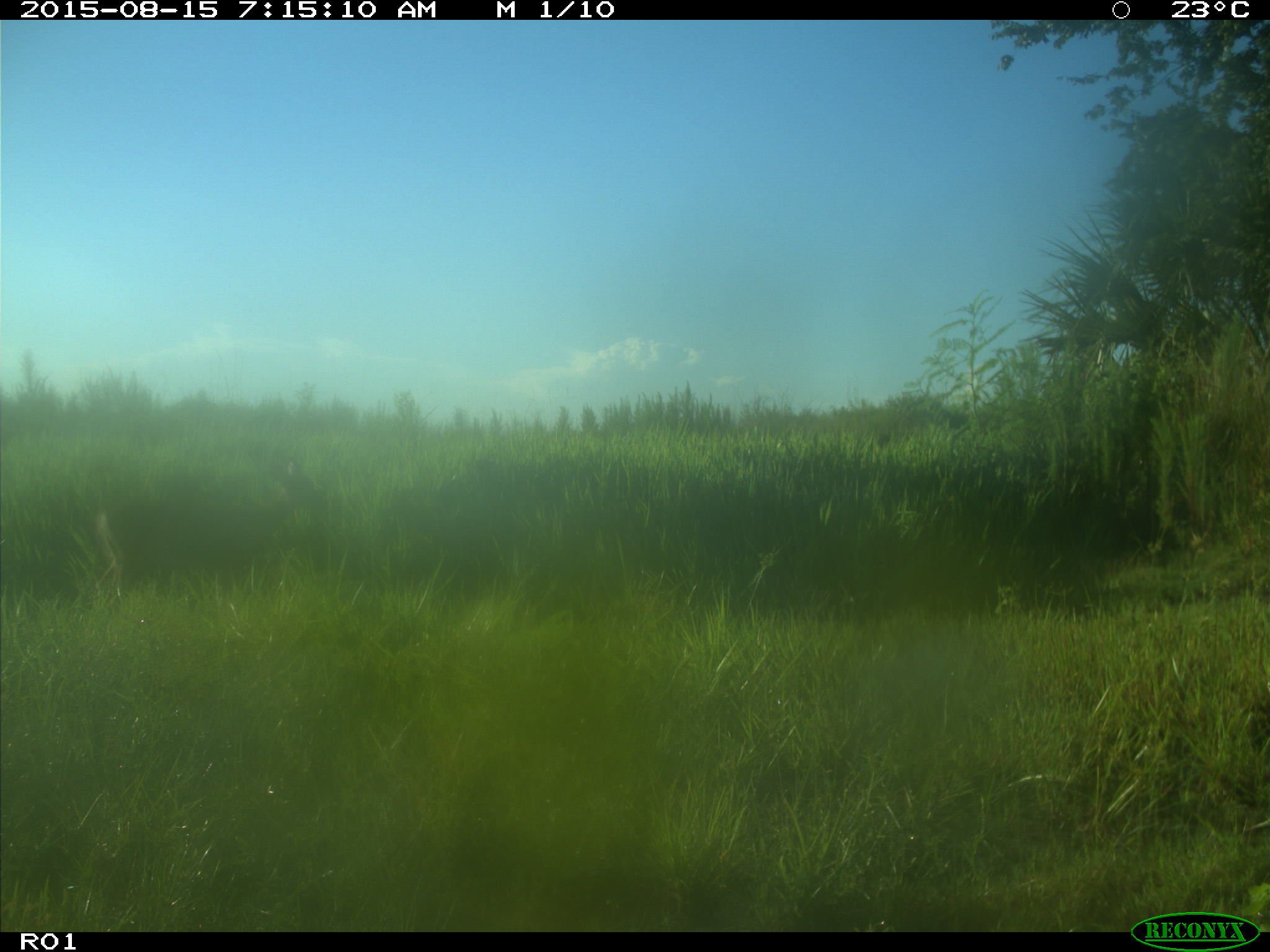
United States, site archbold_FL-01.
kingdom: Animalia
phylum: Chordata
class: Mammalia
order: Artiodactyla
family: Cervidae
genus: Odocoileus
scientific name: Odocoileus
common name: deer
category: unidentified deer